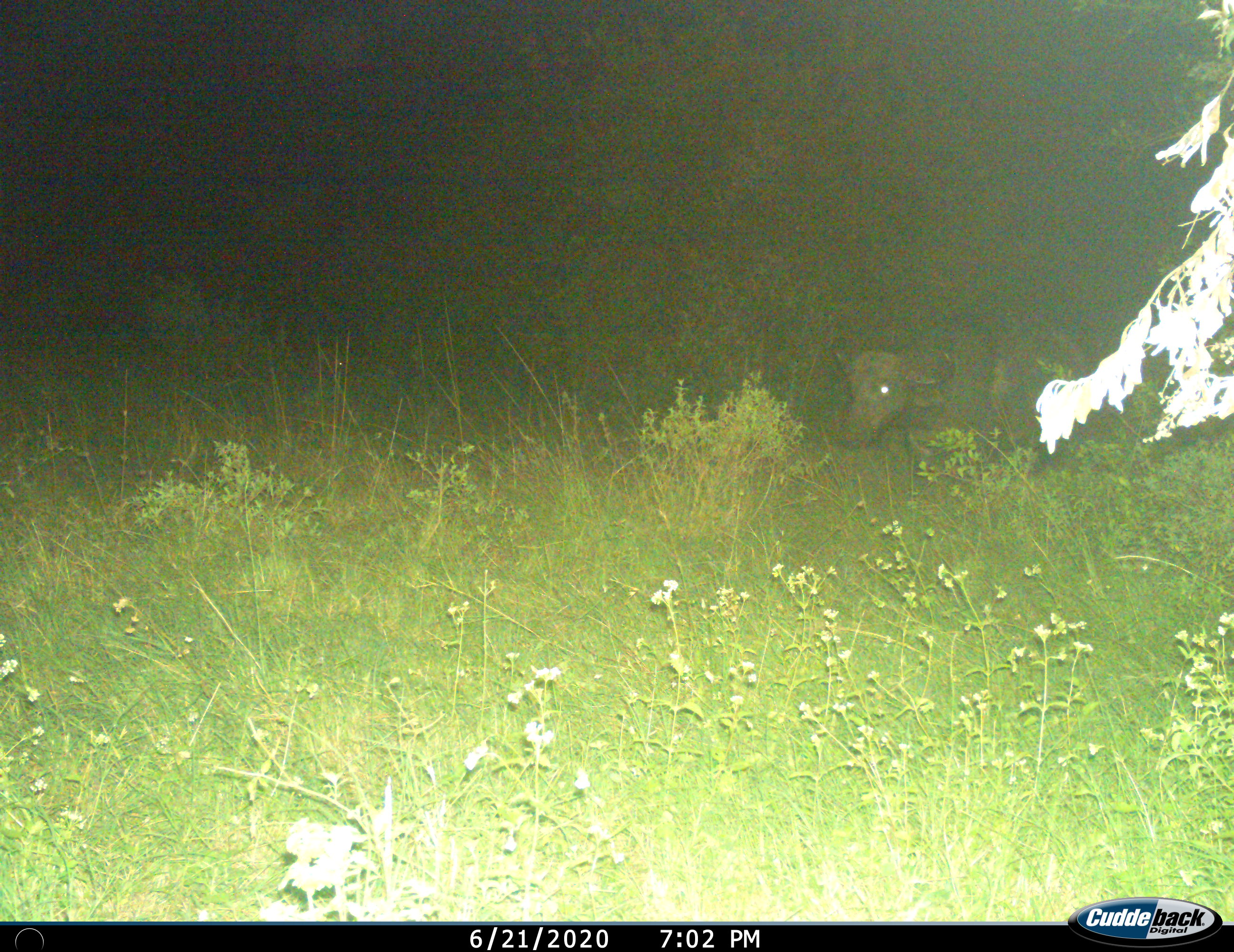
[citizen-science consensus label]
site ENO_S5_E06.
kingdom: Animalia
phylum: Chordata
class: Mammalia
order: Artiodactyla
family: Bovidae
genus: Syncerus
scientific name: Syncerus caffer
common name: african buffalo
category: buffalo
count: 1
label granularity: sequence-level